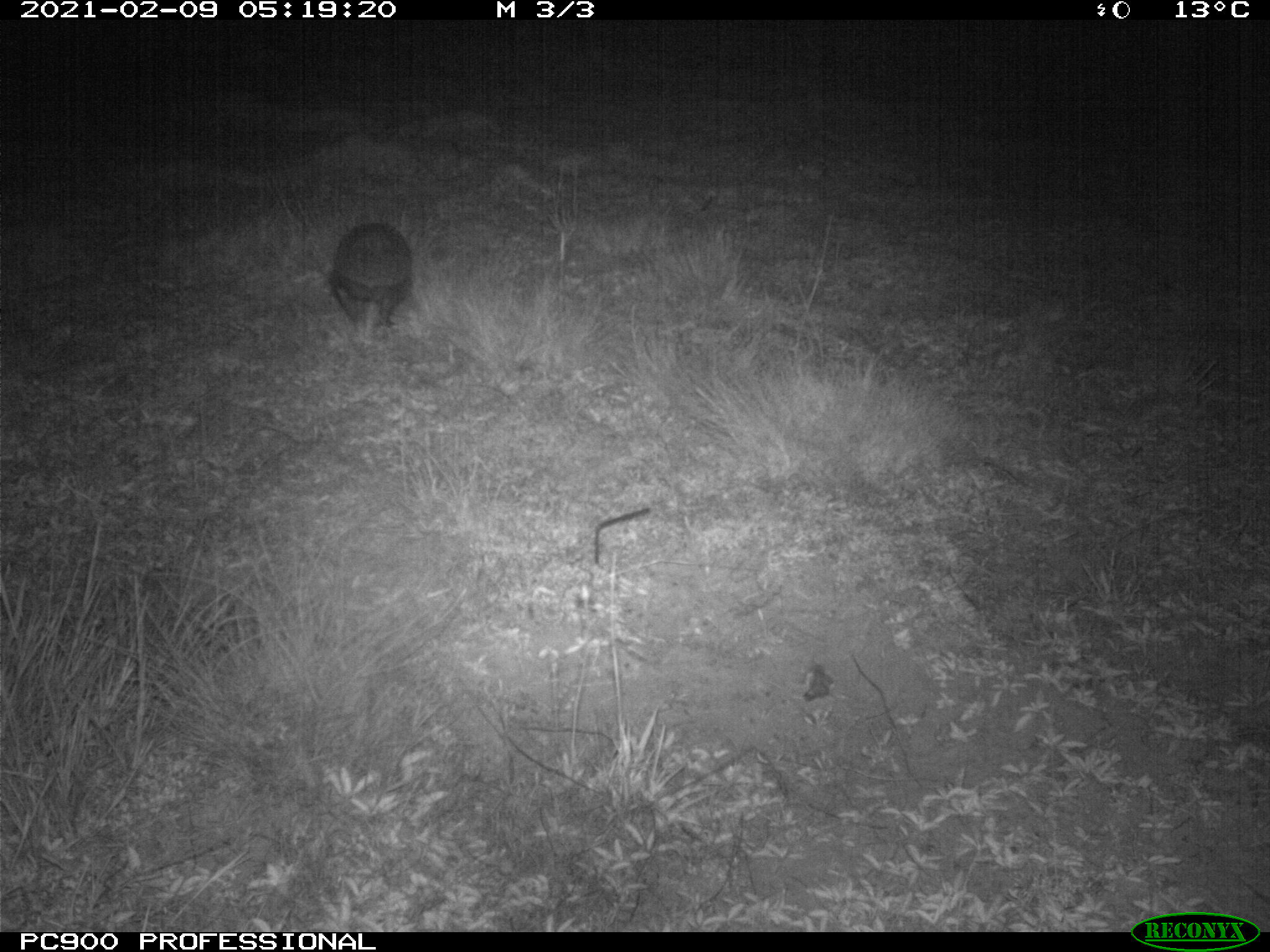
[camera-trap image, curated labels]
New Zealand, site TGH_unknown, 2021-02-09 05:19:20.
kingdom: Animalia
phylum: Chordata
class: Mammalia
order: Eulipotyphla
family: Erinaceidae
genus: Erinaceus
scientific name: Erinaceus europaeus europaeus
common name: european hedgehog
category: hedgehog